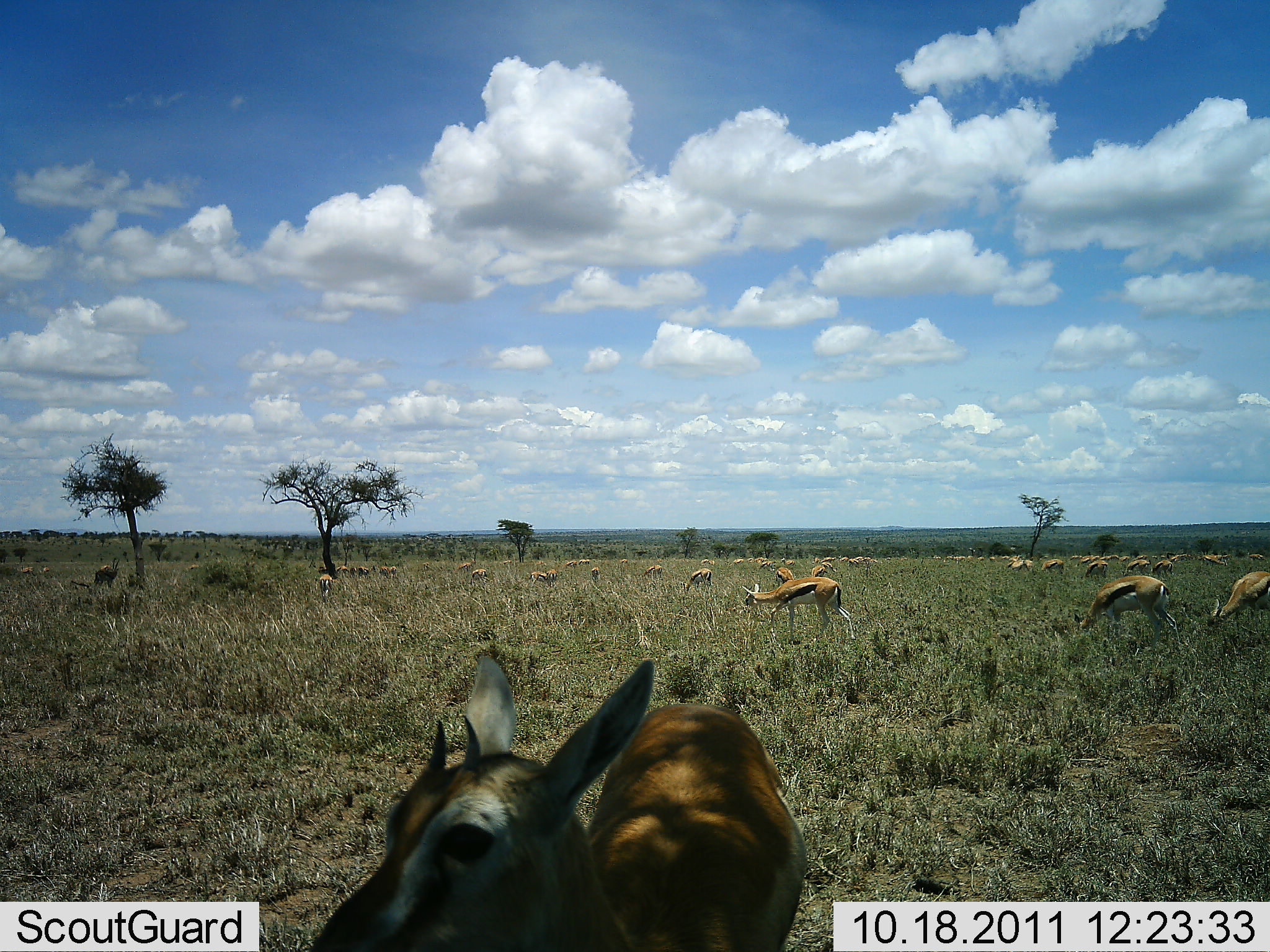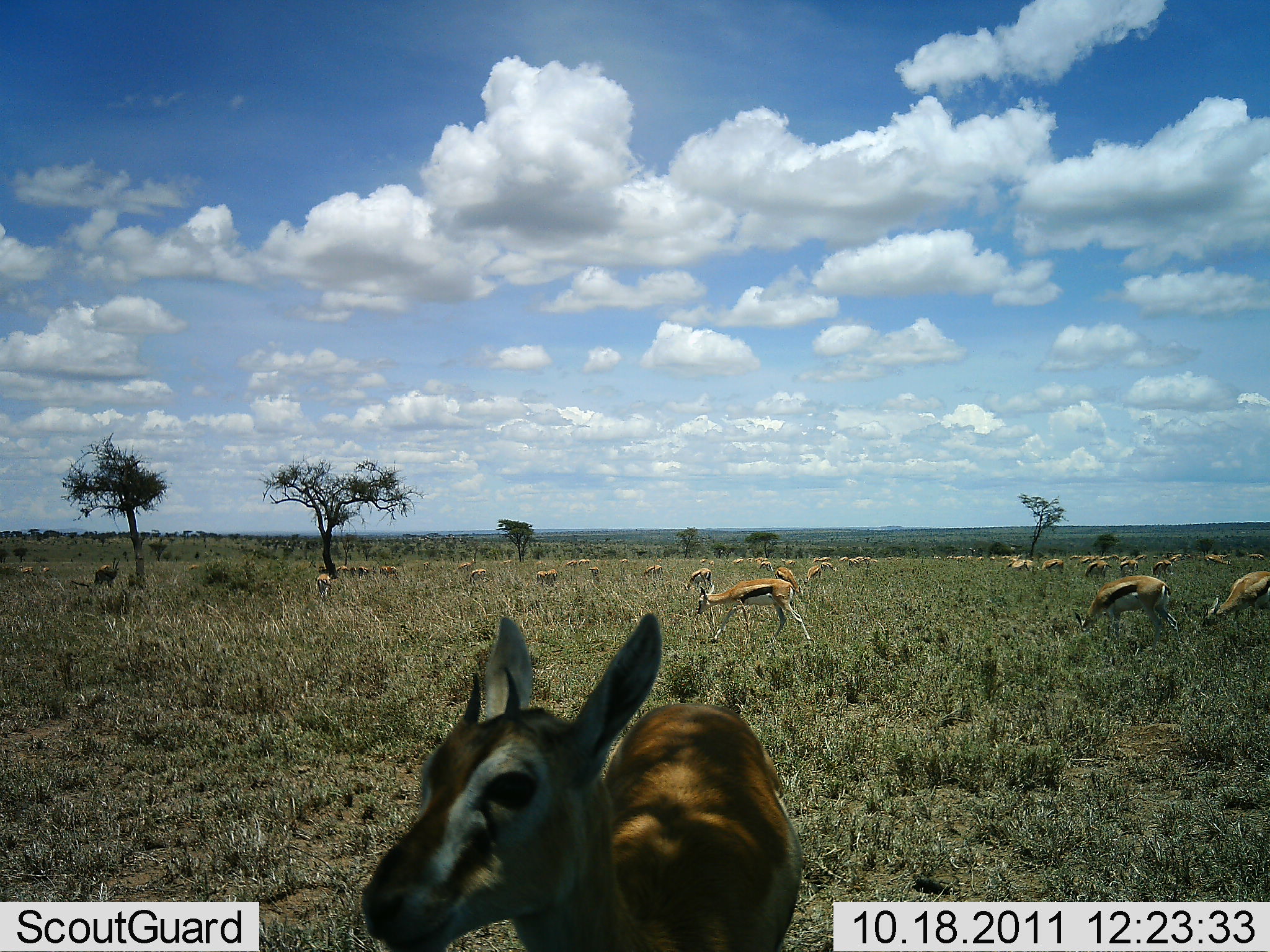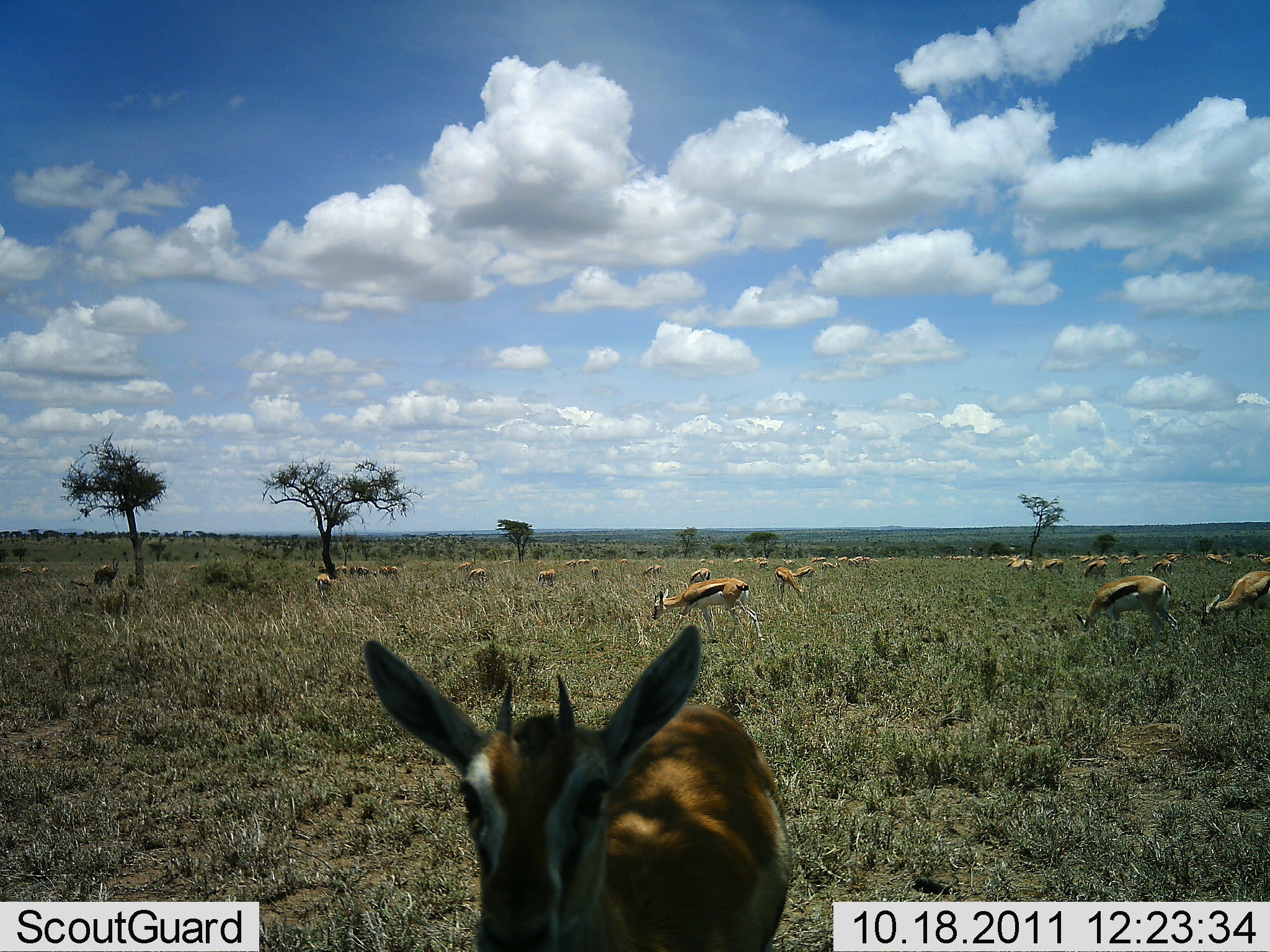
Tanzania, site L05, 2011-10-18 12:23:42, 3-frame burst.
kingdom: Animalia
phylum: Chordata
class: Mammalia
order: Artiodactyla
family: Bovidae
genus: Eudorcas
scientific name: Eudorcas thomsonii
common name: thomson's gazelle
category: gazellethomsons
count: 11-50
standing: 38%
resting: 0%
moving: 69%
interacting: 0%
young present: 0%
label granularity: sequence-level